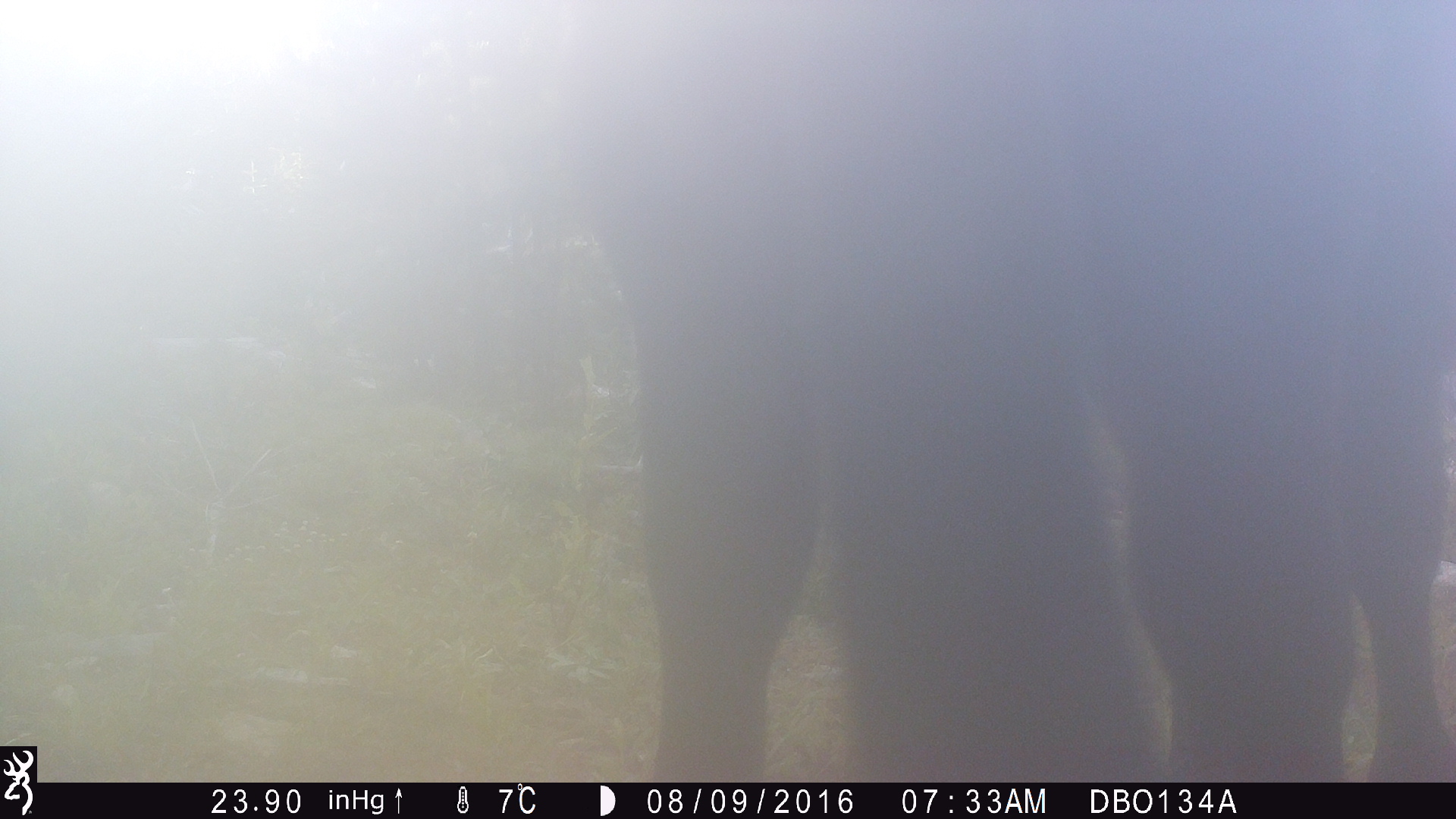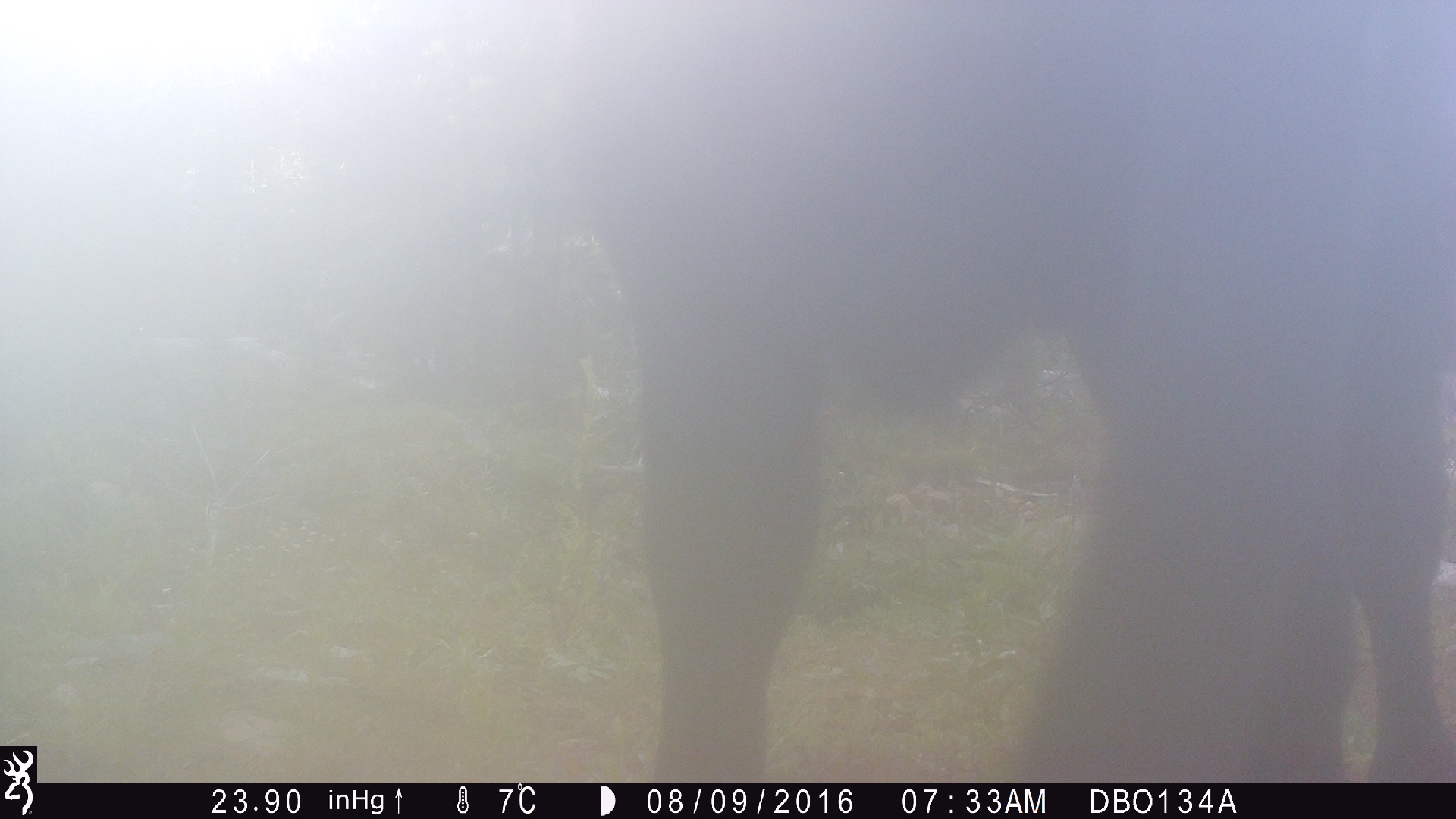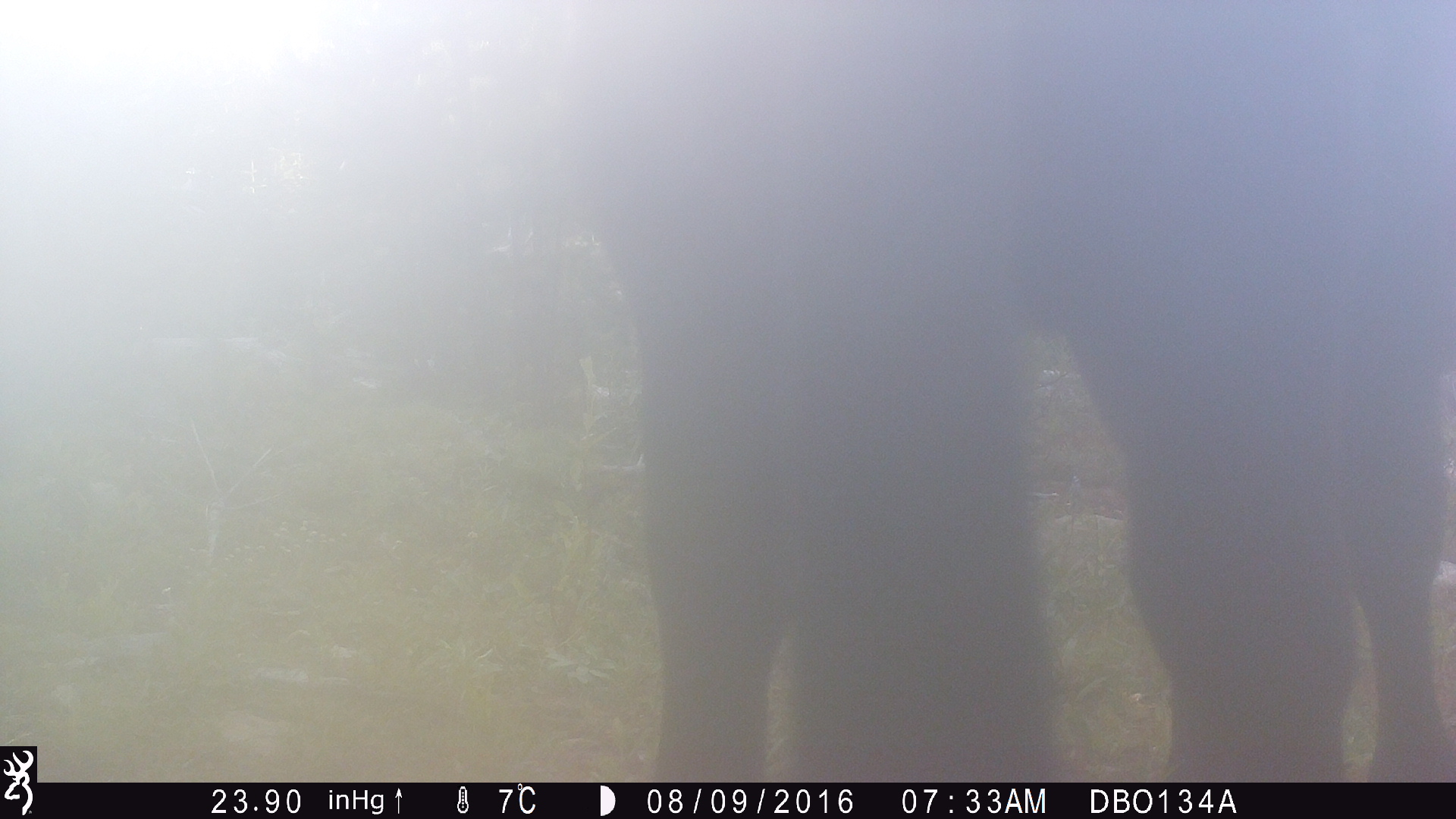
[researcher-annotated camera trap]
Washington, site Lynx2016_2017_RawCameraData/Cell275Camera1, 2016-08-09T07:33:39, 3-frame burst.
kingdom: Animalia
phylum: Chordata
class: Mammalia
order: Artiodactyla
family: Bovidae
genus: Bos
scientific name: Bos taurus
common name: domestic cattle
Domestic cattle (Bos taurus). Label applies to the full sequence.